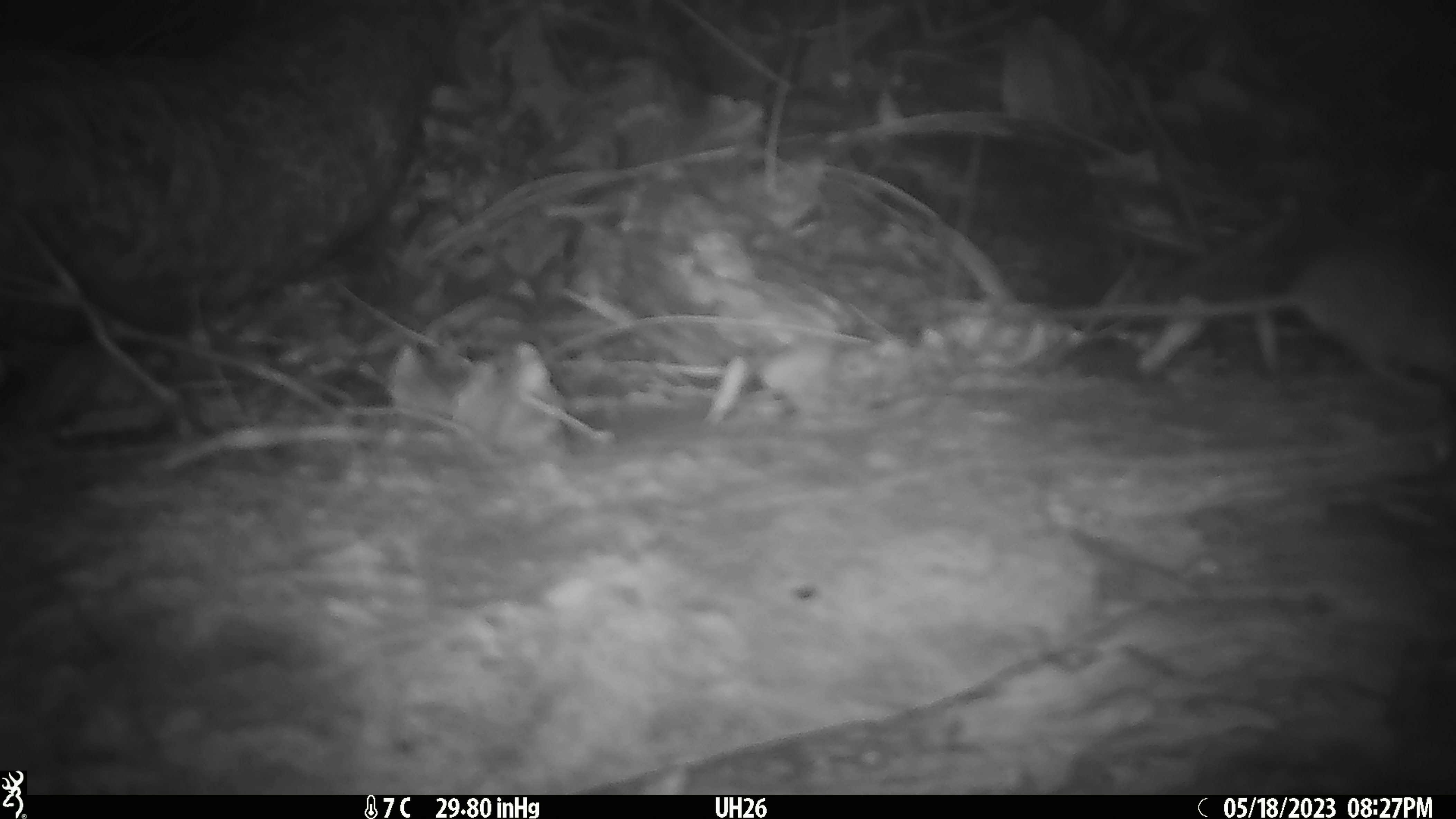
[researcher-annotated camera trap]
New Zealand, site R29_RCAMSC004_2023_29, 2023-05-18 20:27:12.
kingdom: Animalia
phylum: Chordata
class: Mammalia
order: Rodentia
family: Muridae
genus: Mus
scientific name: Mus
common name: mouse